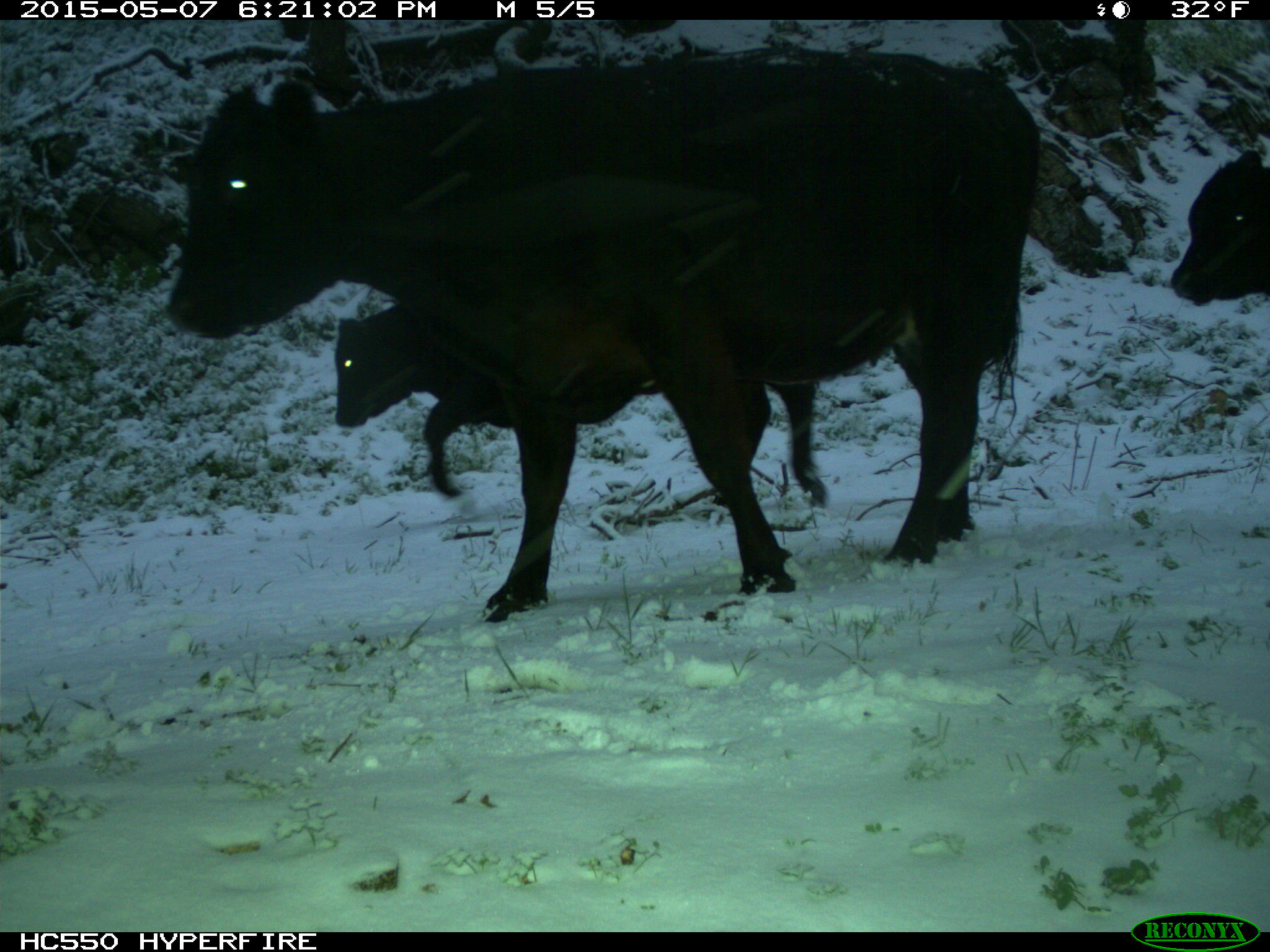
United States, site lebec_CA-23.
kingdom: Animalia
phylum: Chordata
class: Mammalia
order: Artiodactyla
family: Bovidae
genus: Bos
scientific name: Bos taurus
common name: domestic cow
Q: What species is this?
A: Bos taurus (domestic cow).